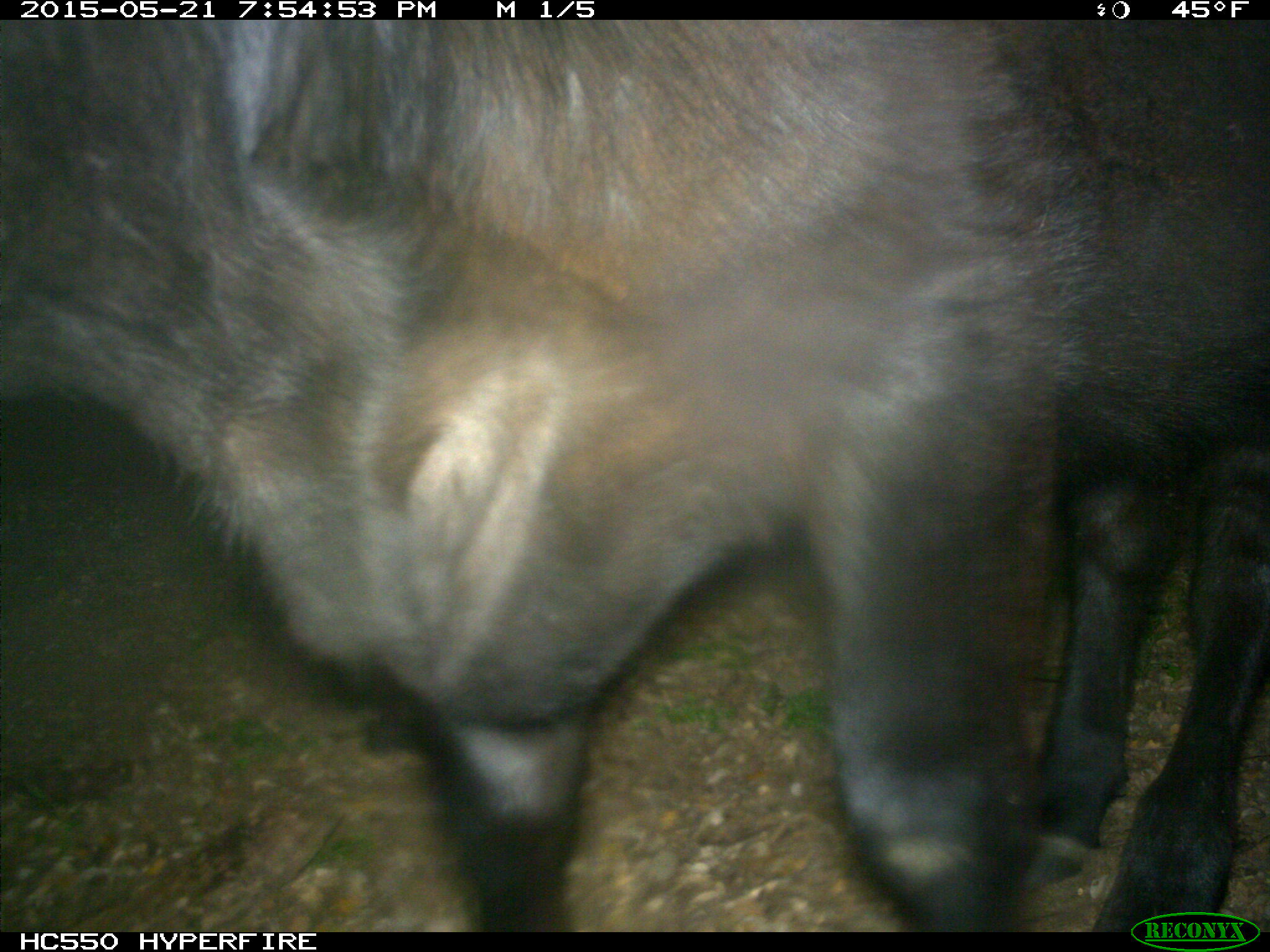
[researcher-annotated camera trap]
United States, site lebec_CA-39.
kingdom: Animalia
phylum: Chordata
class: Mammalia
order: Artiodactyla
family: Bovidae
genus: Bos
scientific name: Bos taurus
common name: domestic cow